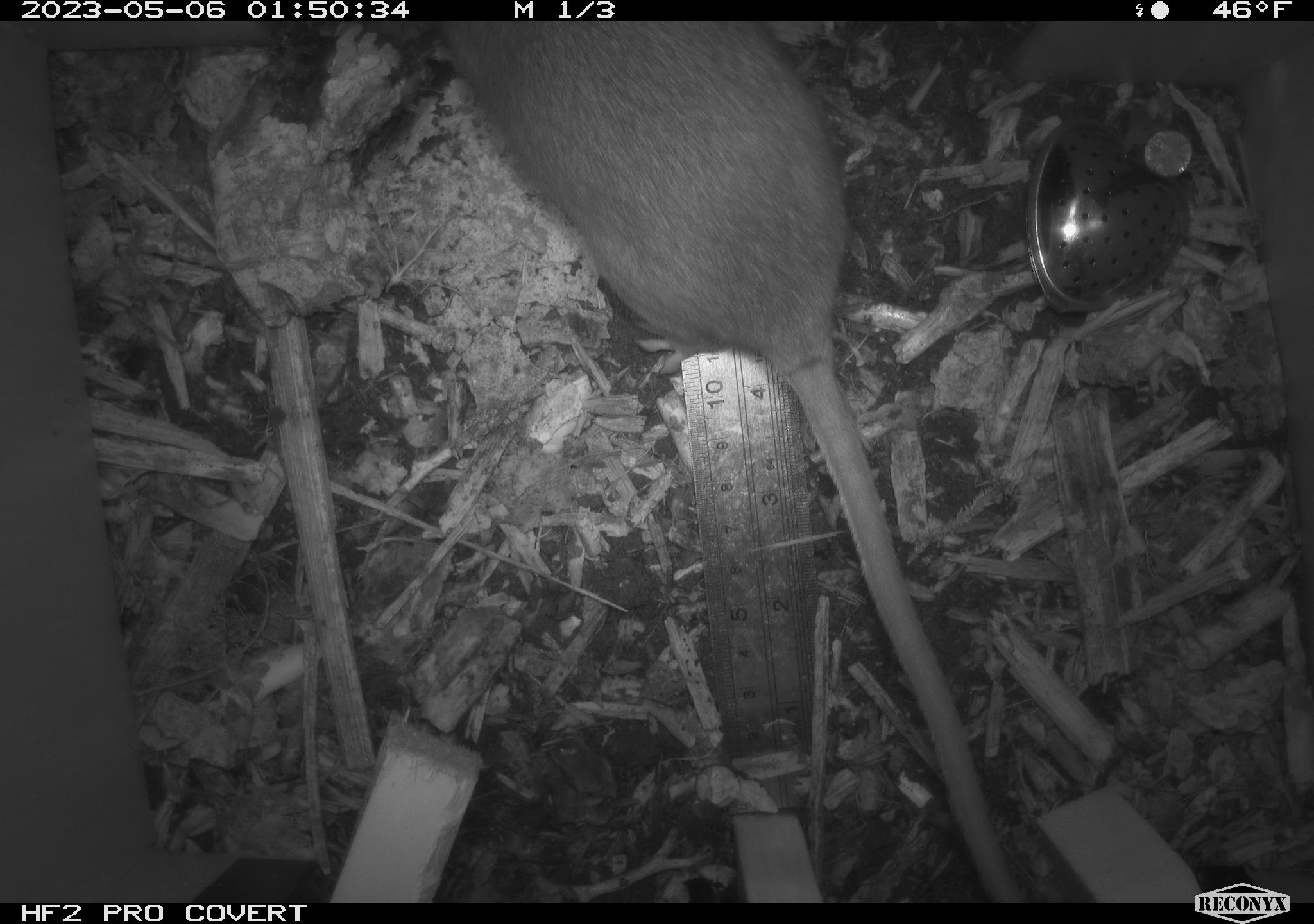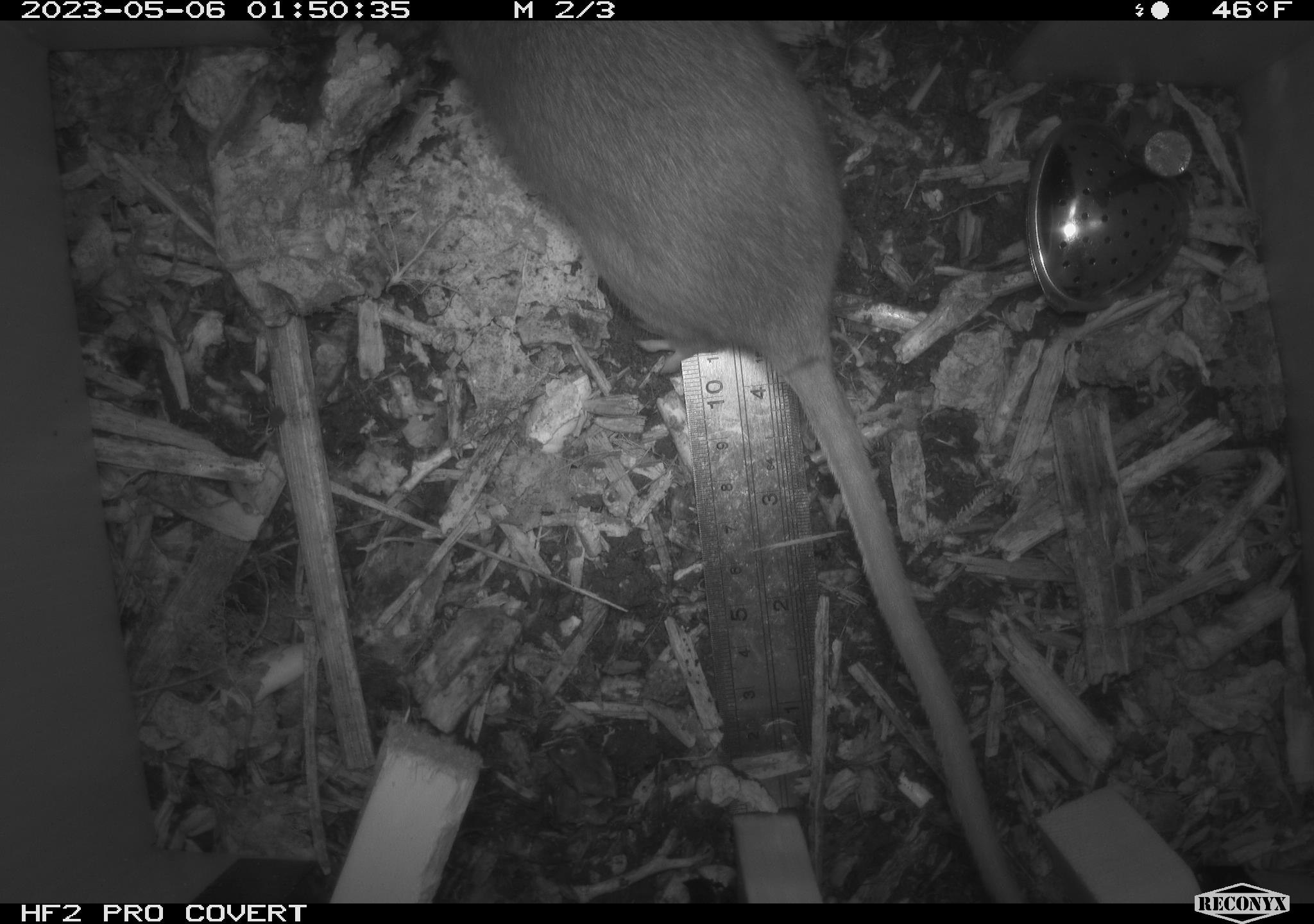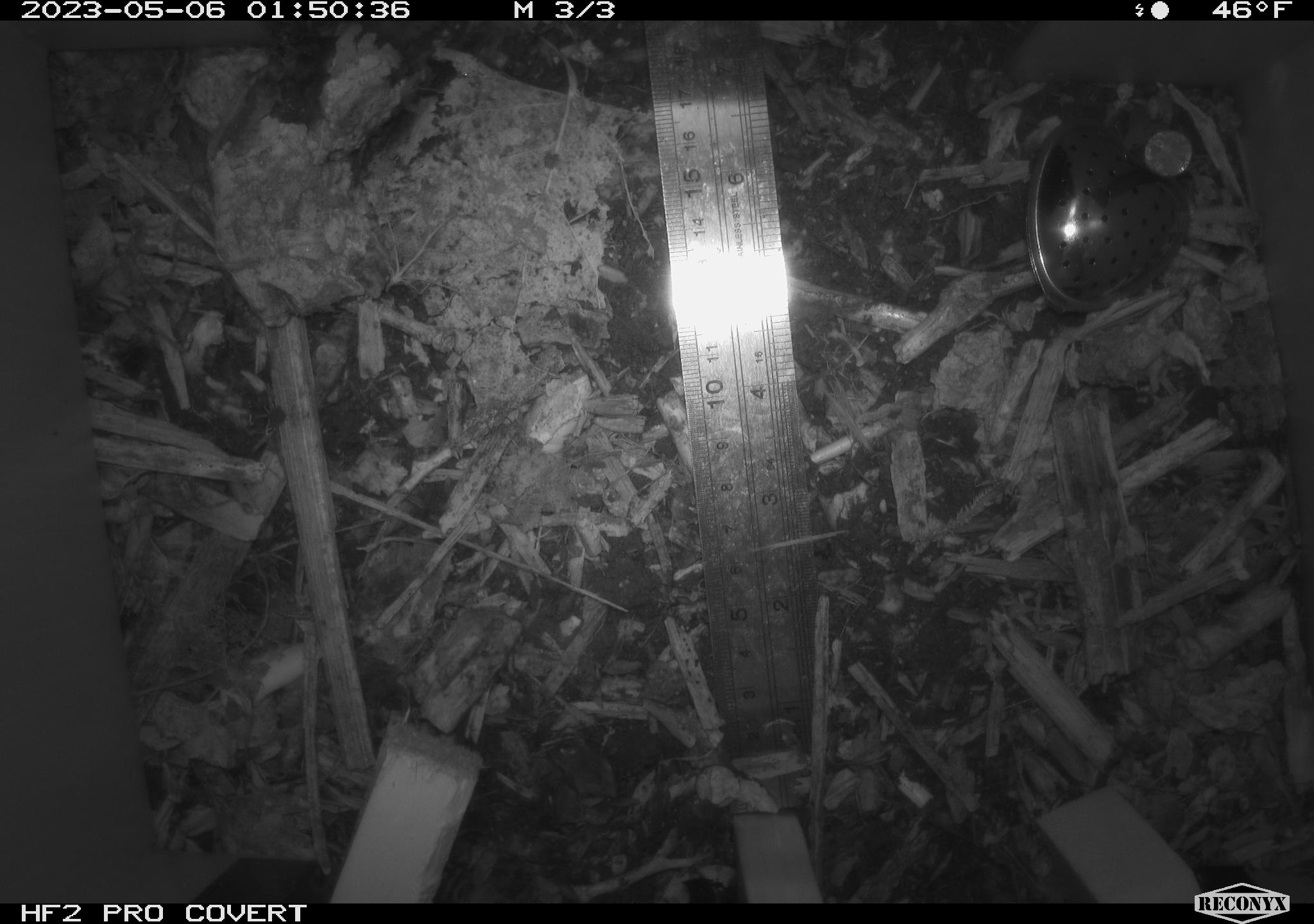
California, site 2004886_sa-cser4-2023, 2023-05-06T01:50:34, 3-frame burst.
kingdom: Animalia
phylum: Chordata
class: Mammalia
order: Rodentia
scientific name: Rodentia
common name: mouse species